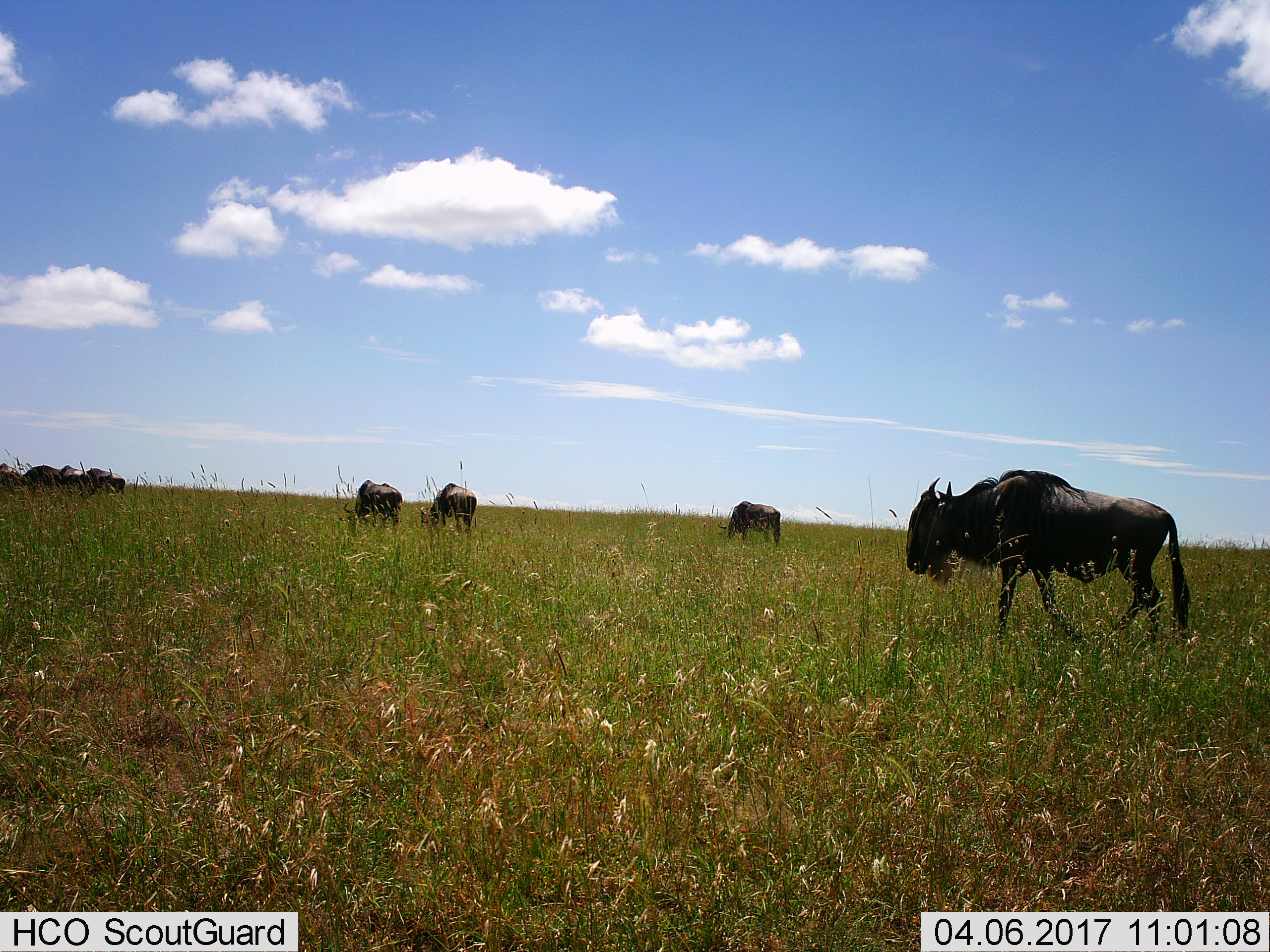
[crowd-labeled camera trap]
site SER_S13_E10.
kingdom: Animalia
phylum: Chordata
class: Mammalia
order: Artiodactyla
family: Bovidae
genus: Connochaetes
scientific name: Connochaetes taurinus taurinus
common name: blue wildebeest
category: wildebeestblue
Wildebeestblue (blue wildebeest) (Connochaetes taurinus taurinus), count 6. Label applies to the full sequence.